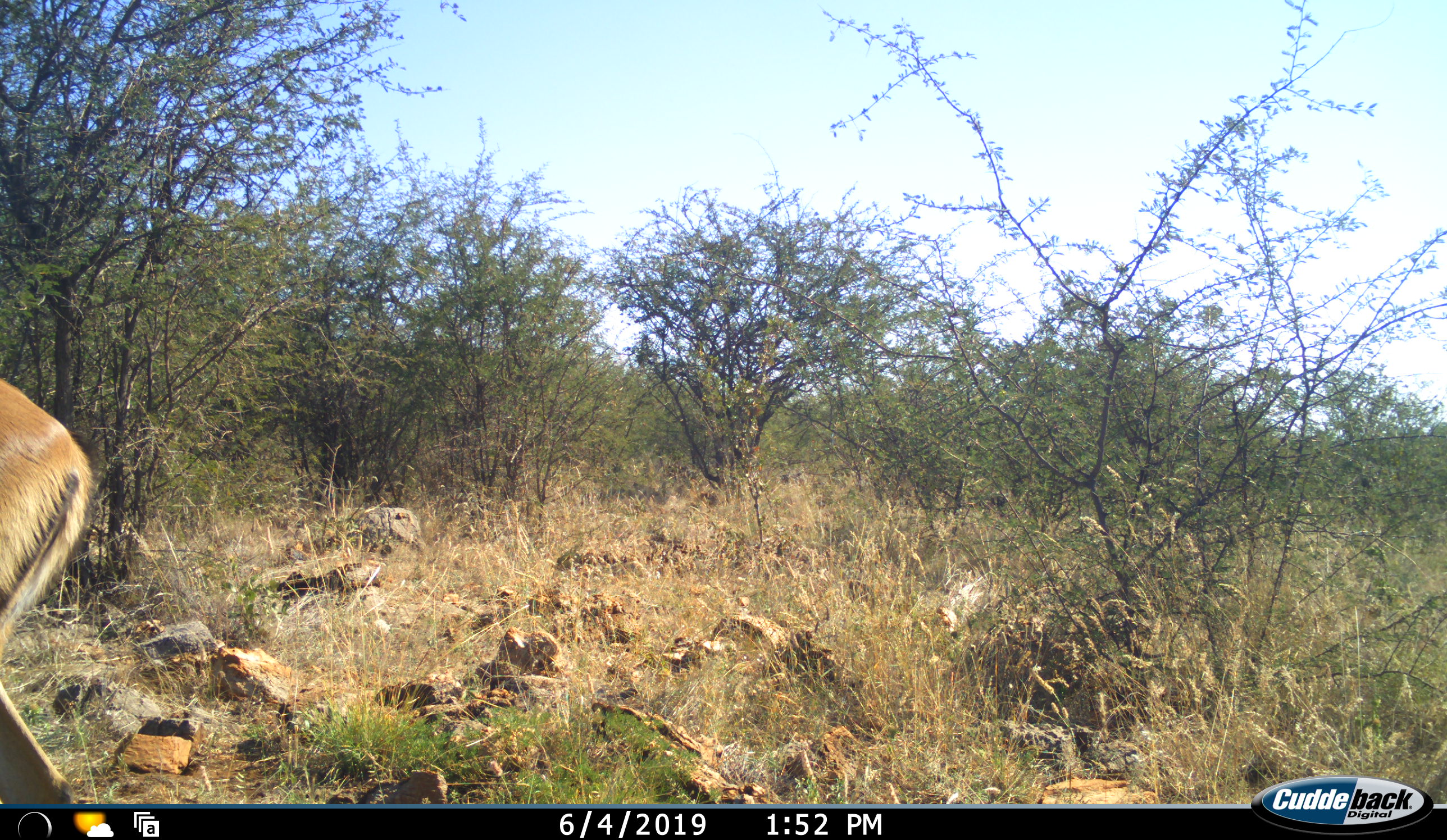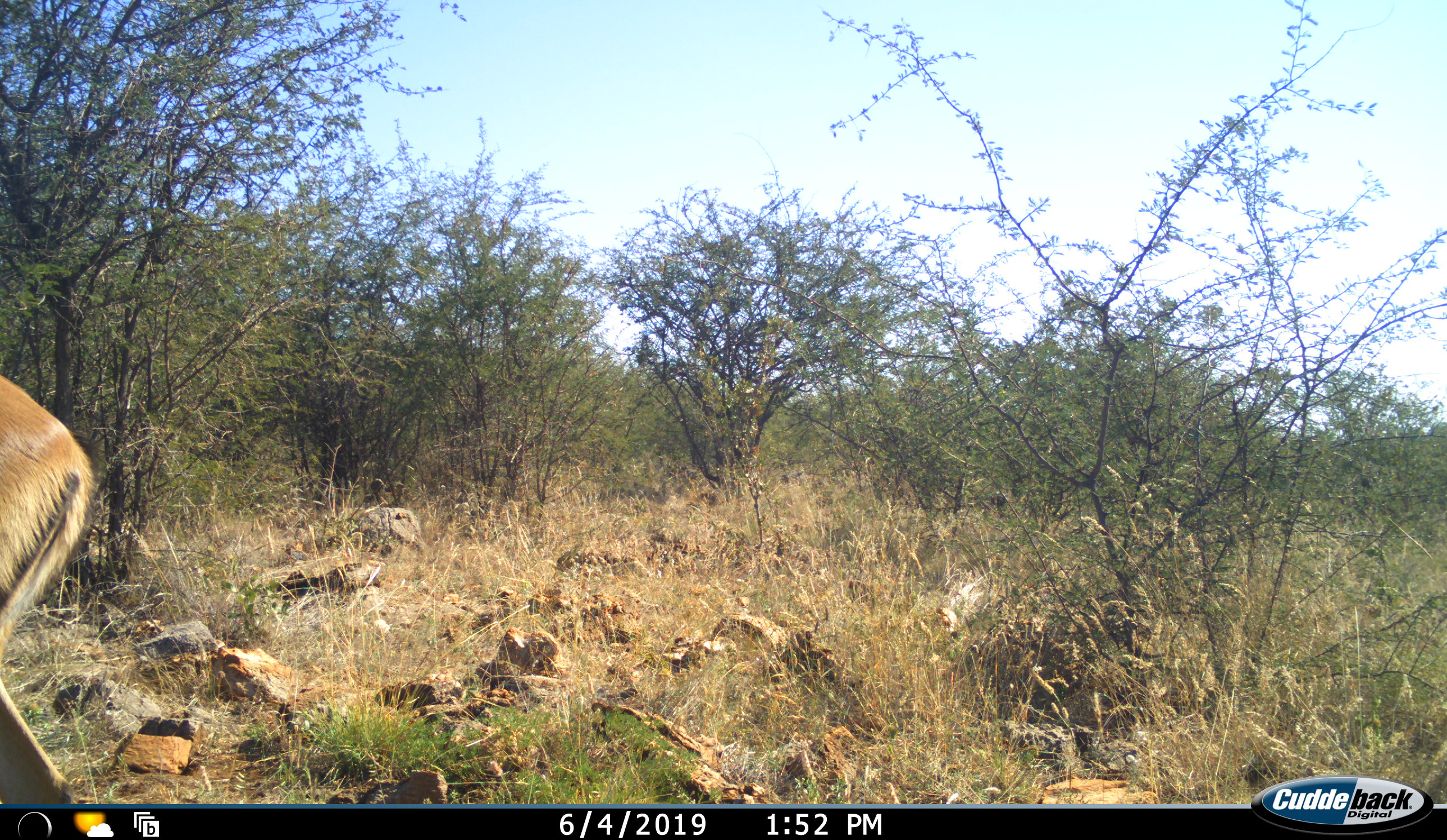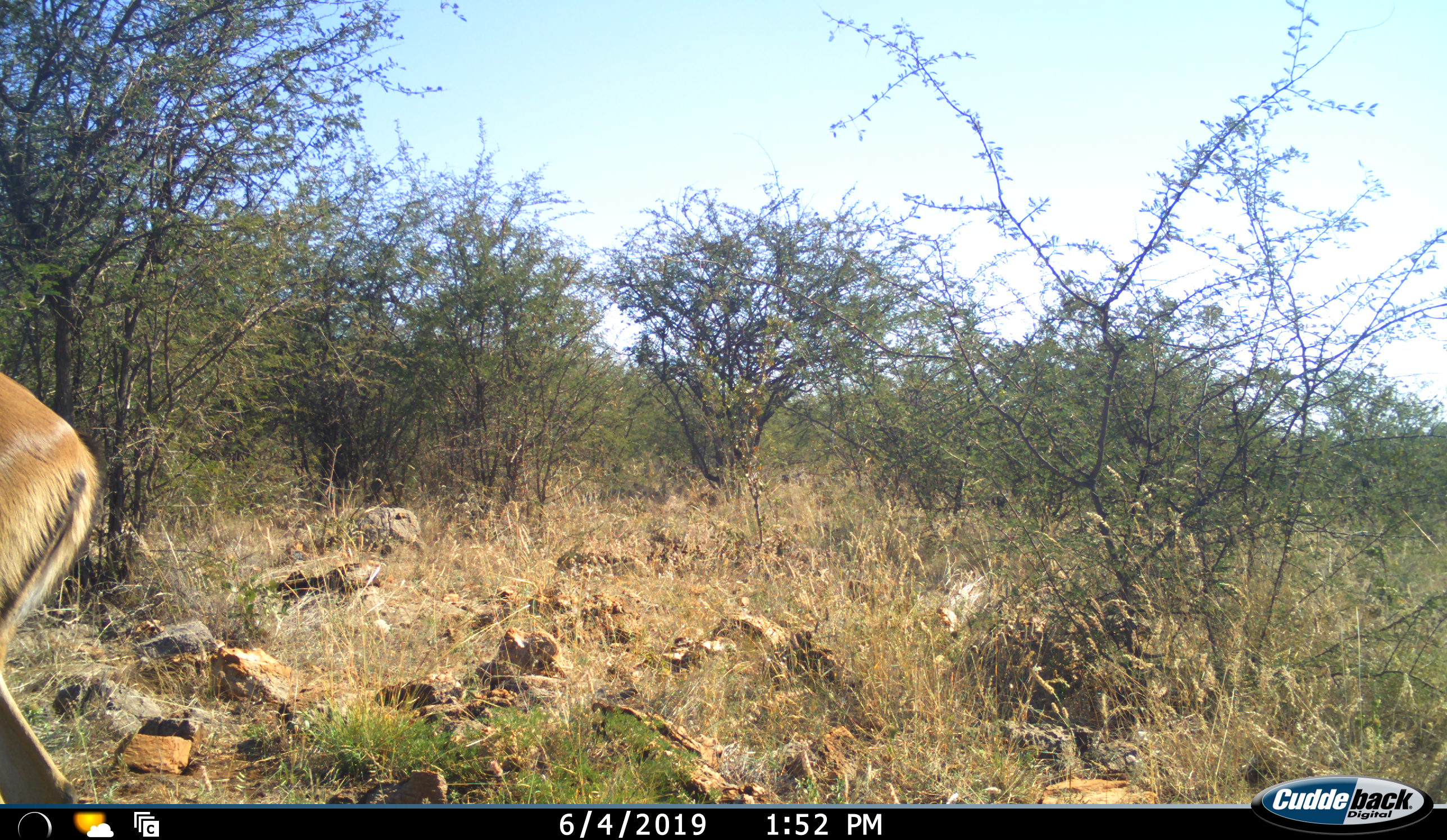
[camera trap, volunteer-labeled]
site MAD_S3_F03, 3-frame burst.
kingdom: Animalia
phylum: Chordata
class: Mammalia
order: Artiodactyla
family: Bovidae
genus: Aepyceros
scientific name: Aepyceros melampus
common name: impala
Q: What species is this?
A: Impala (Aepyceros melampus).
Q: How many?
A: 1.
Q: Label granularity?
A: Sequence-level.